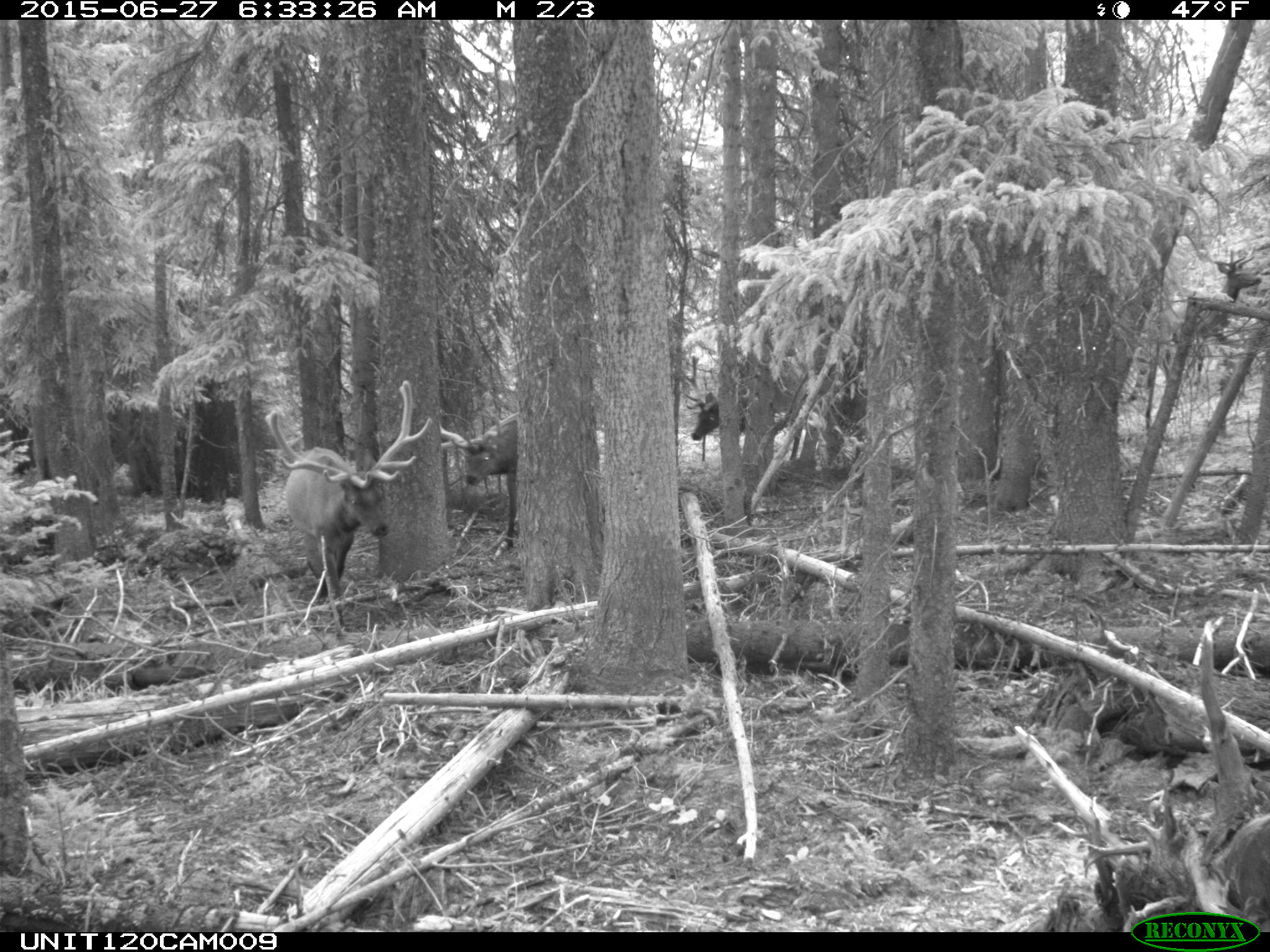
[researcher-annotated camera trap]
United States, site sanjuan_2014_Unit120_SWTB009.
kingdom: Animalia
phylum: Chordata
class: Mammalia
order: Artiodactyla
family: Cervidae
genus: Cervus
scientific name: Cervus elaphus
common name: red deer